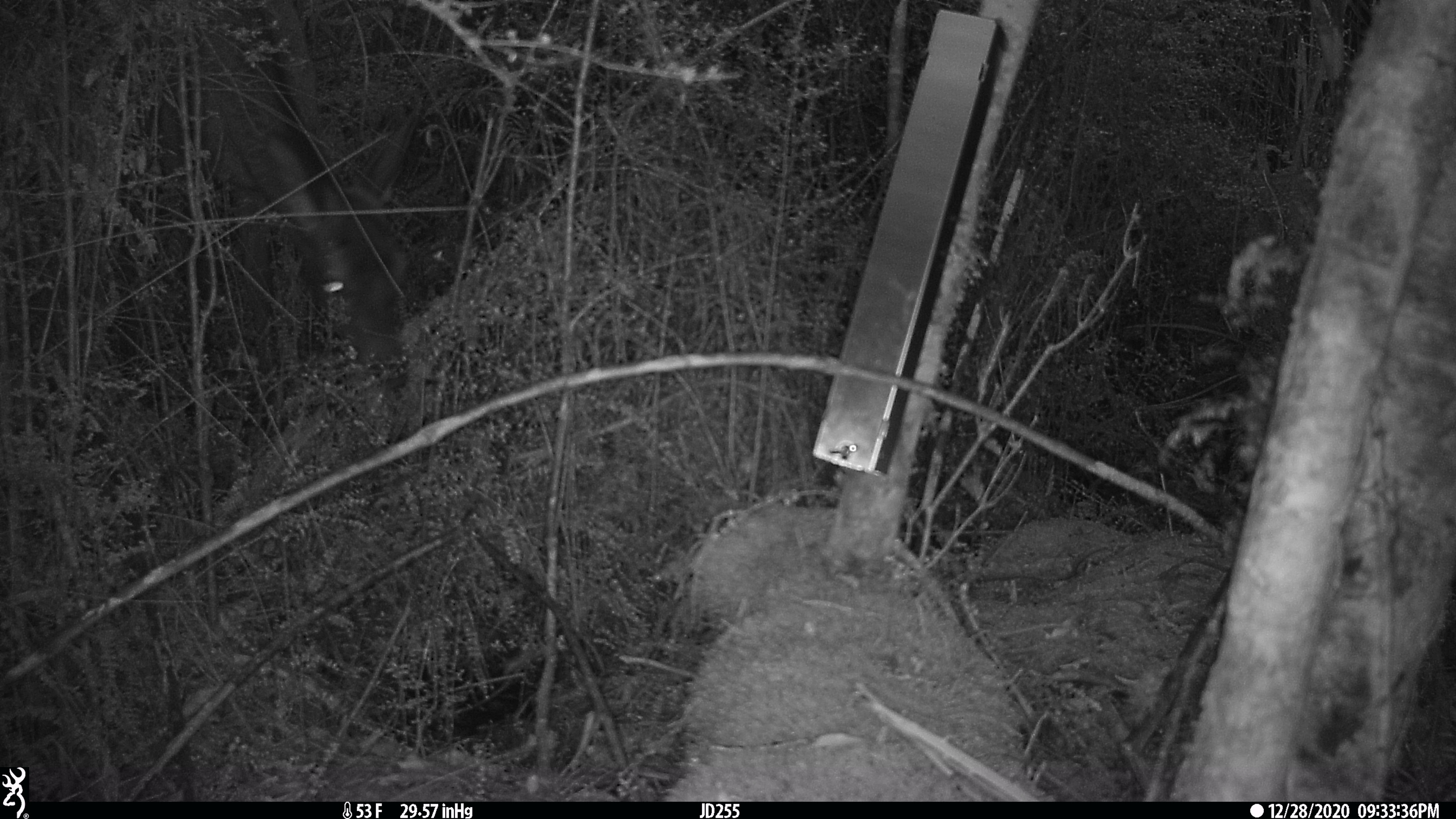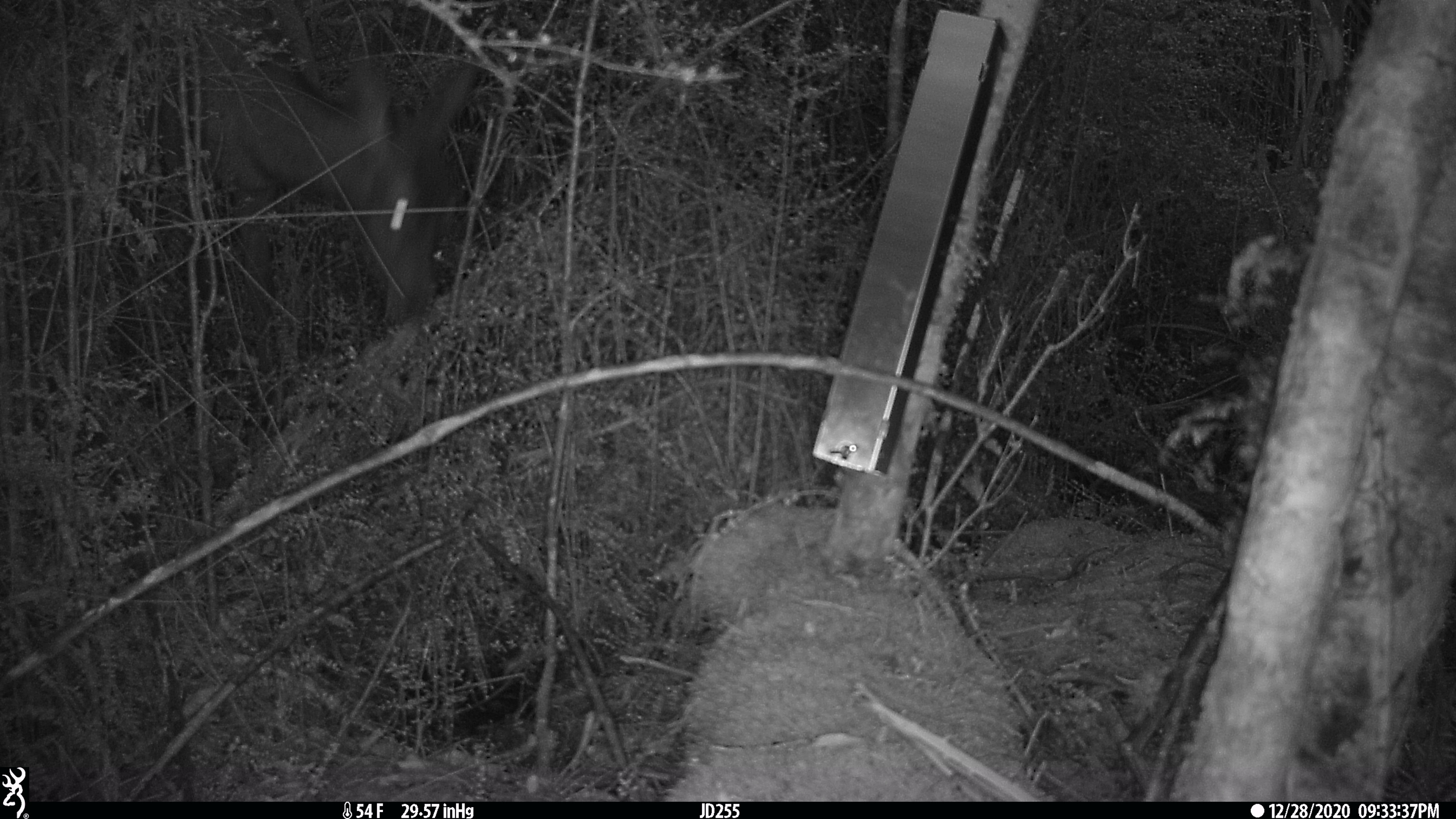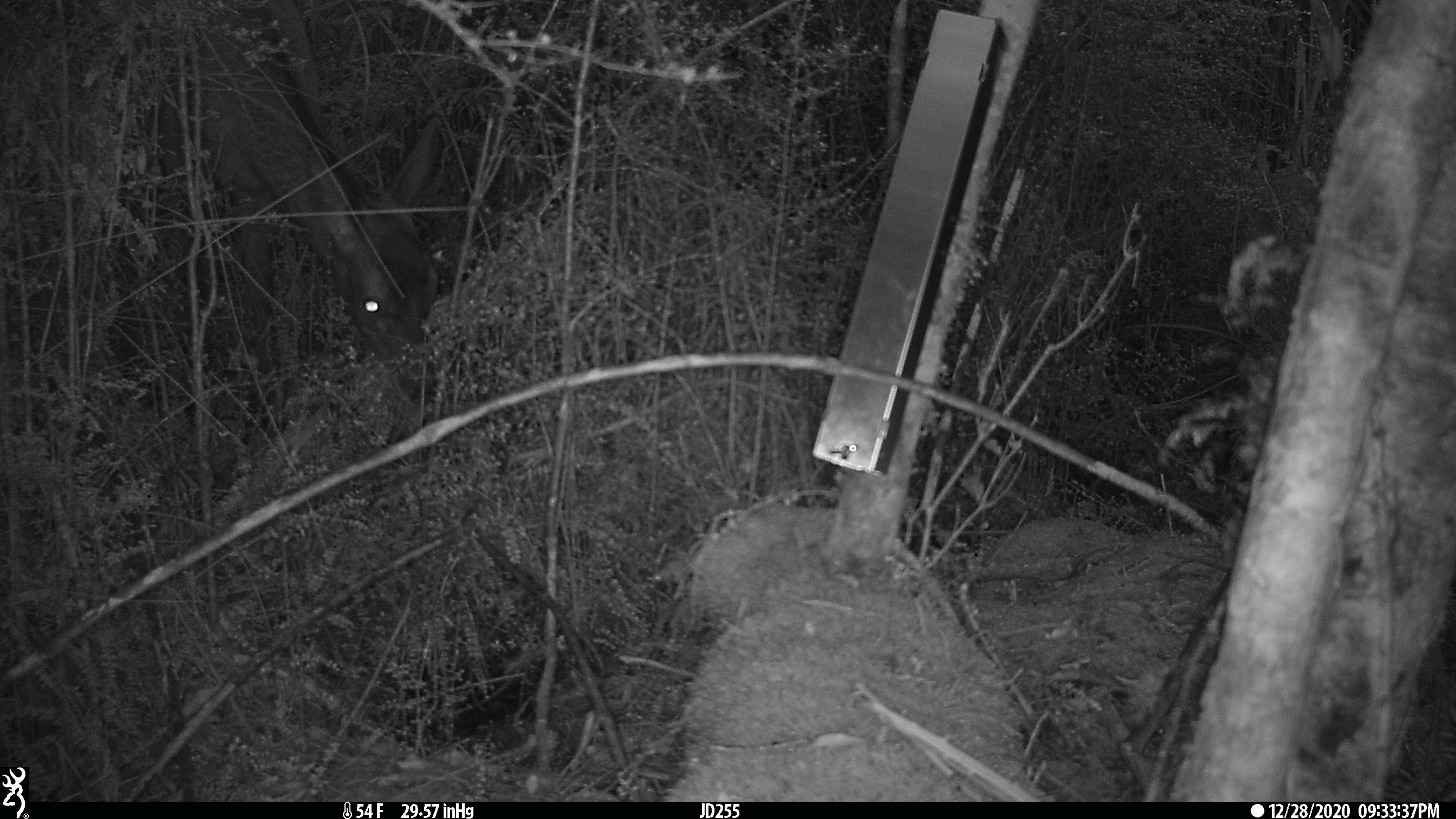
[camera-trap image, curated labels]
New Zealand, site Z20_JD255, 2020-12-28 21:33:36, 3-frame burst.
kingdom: Animalia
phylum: Chordata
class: Mammalia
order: Artiodactyla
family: Cervidae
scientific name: Cervidae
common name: deer